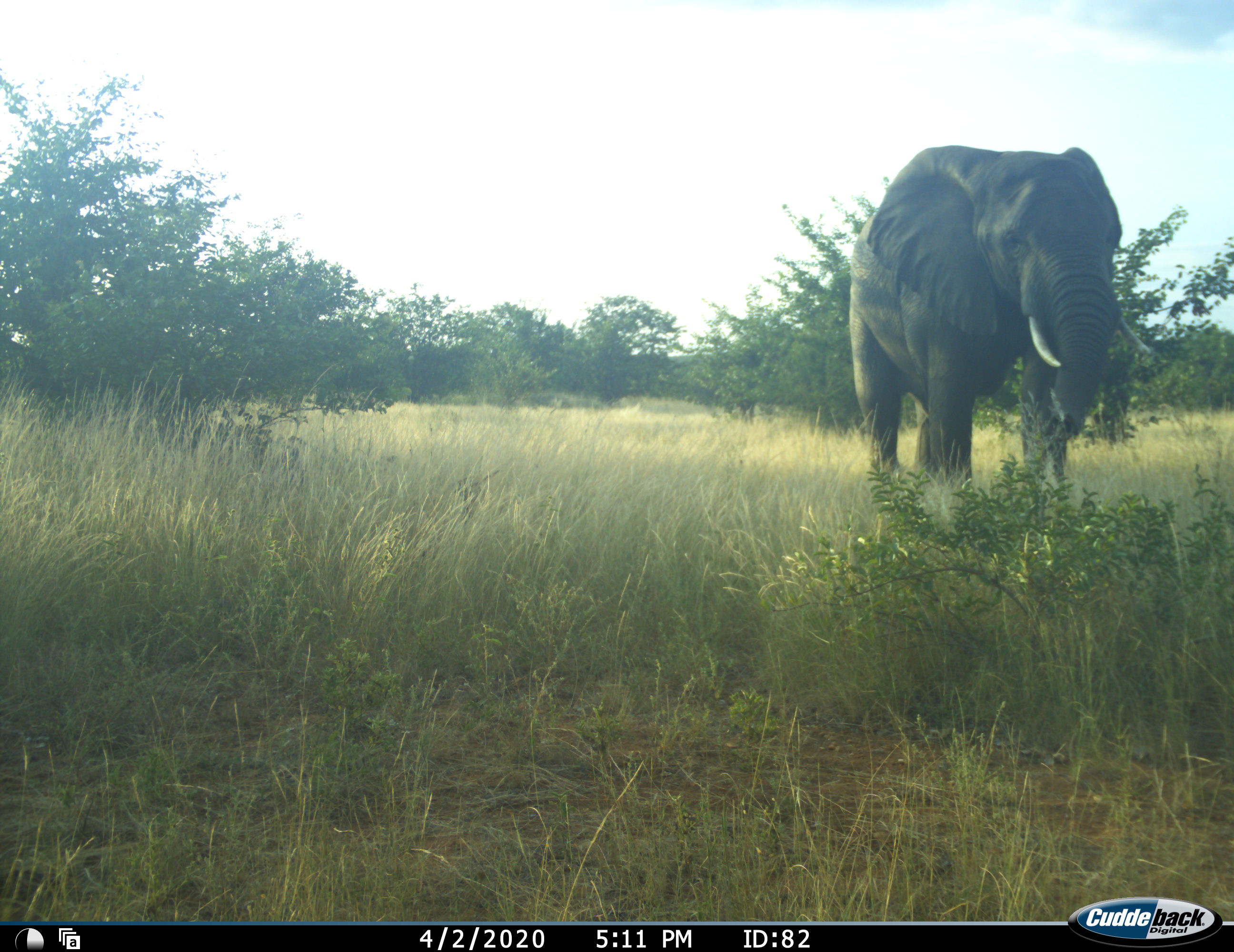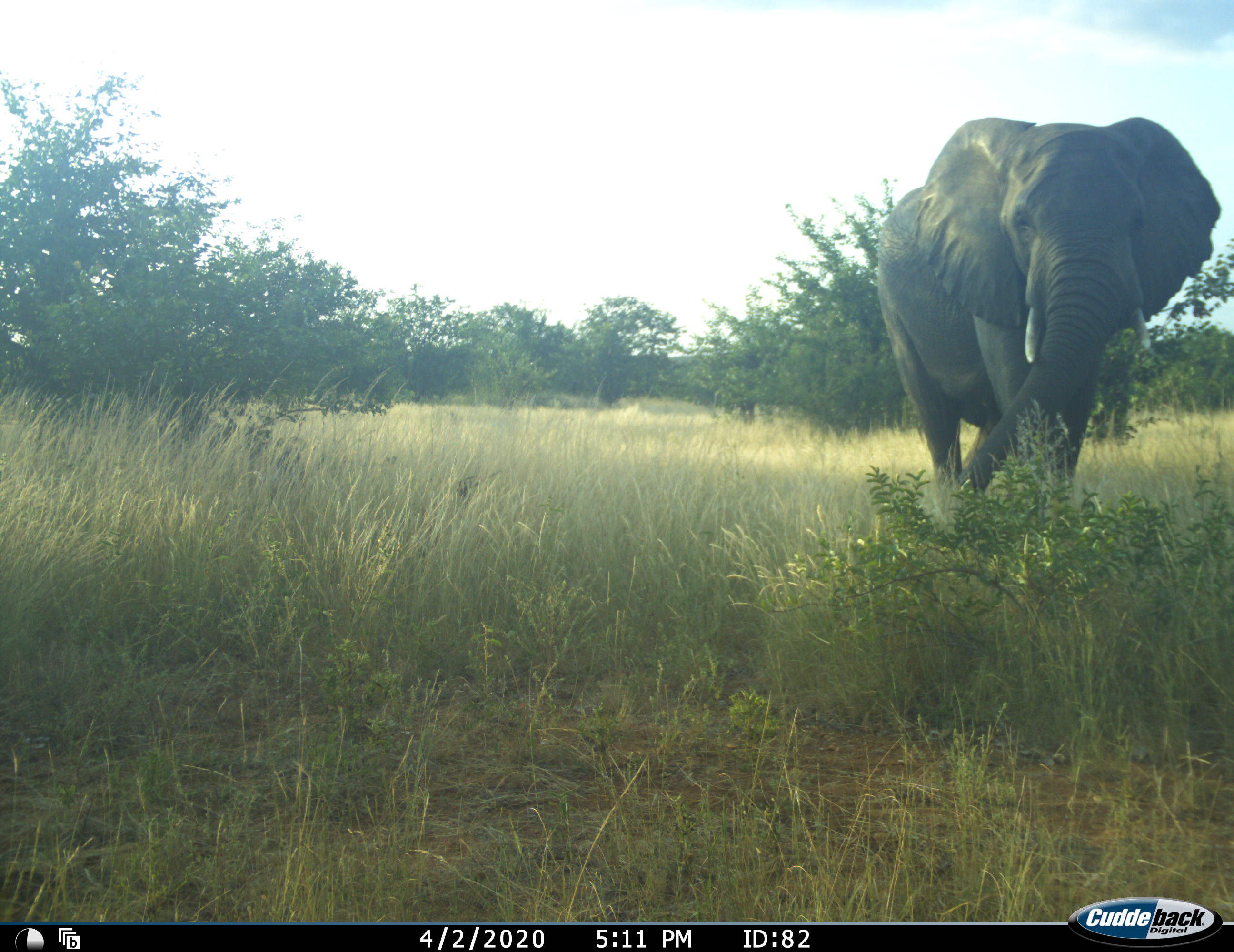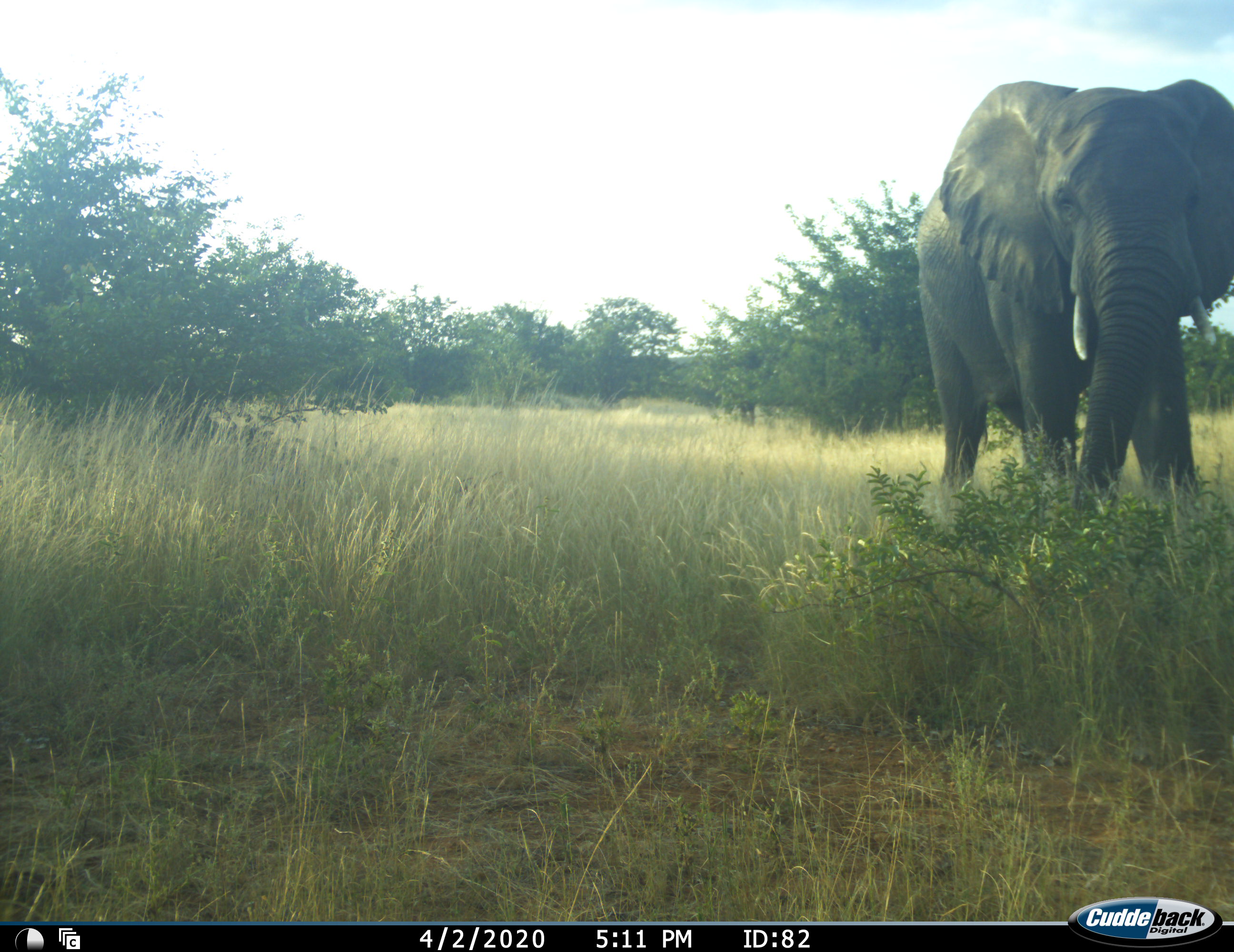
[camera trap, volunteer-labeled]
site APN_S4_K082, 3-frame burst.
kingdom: Animalia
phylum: Chordata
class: Mammalia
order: Proboscidea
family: Elephantidae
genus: Loxodonta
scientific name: Loxodonta africana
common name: african bush elephant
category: elephant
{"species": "elephant (african bush elephant) (Loxodonta africana)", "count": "1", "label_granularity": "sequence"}